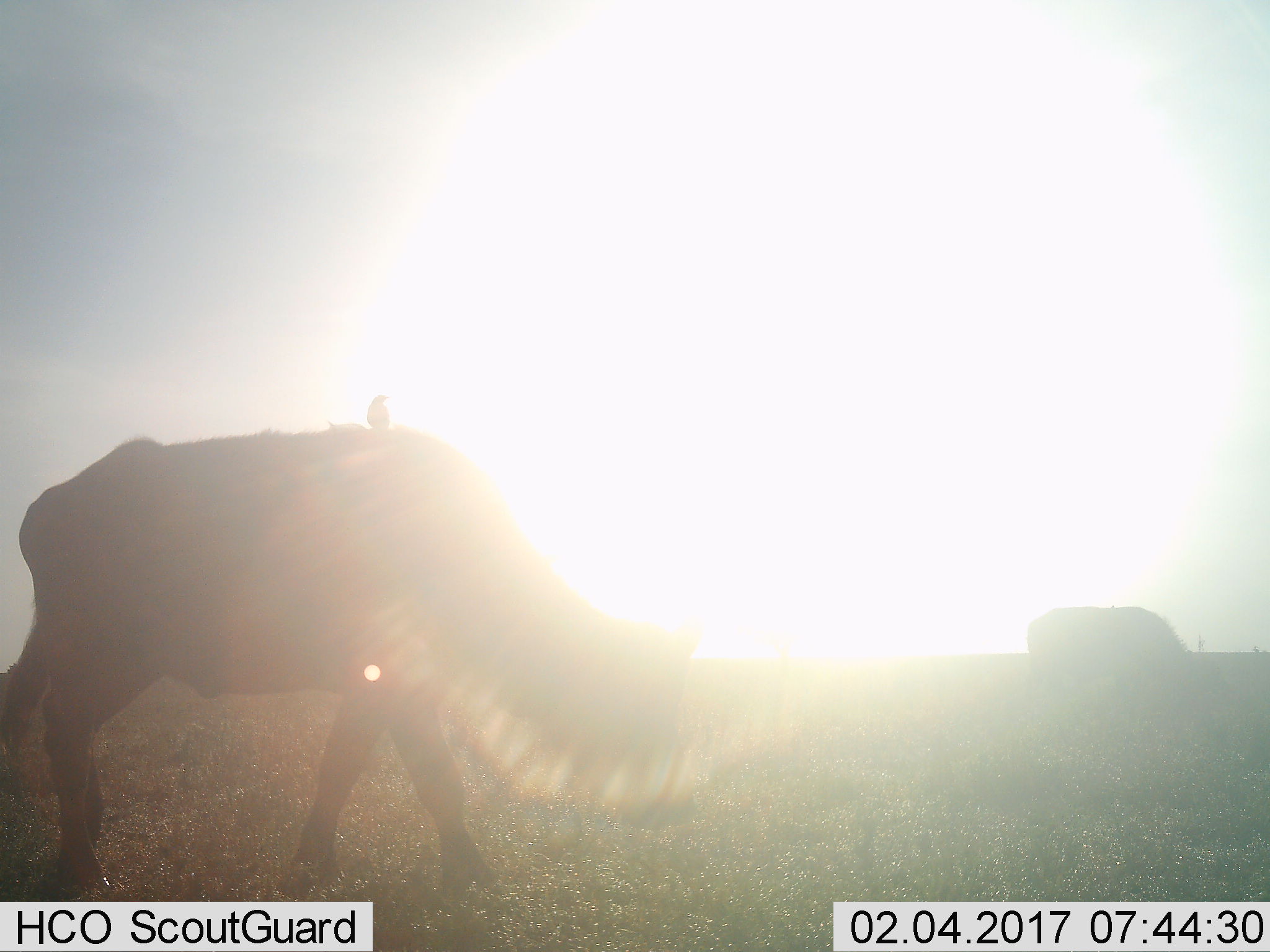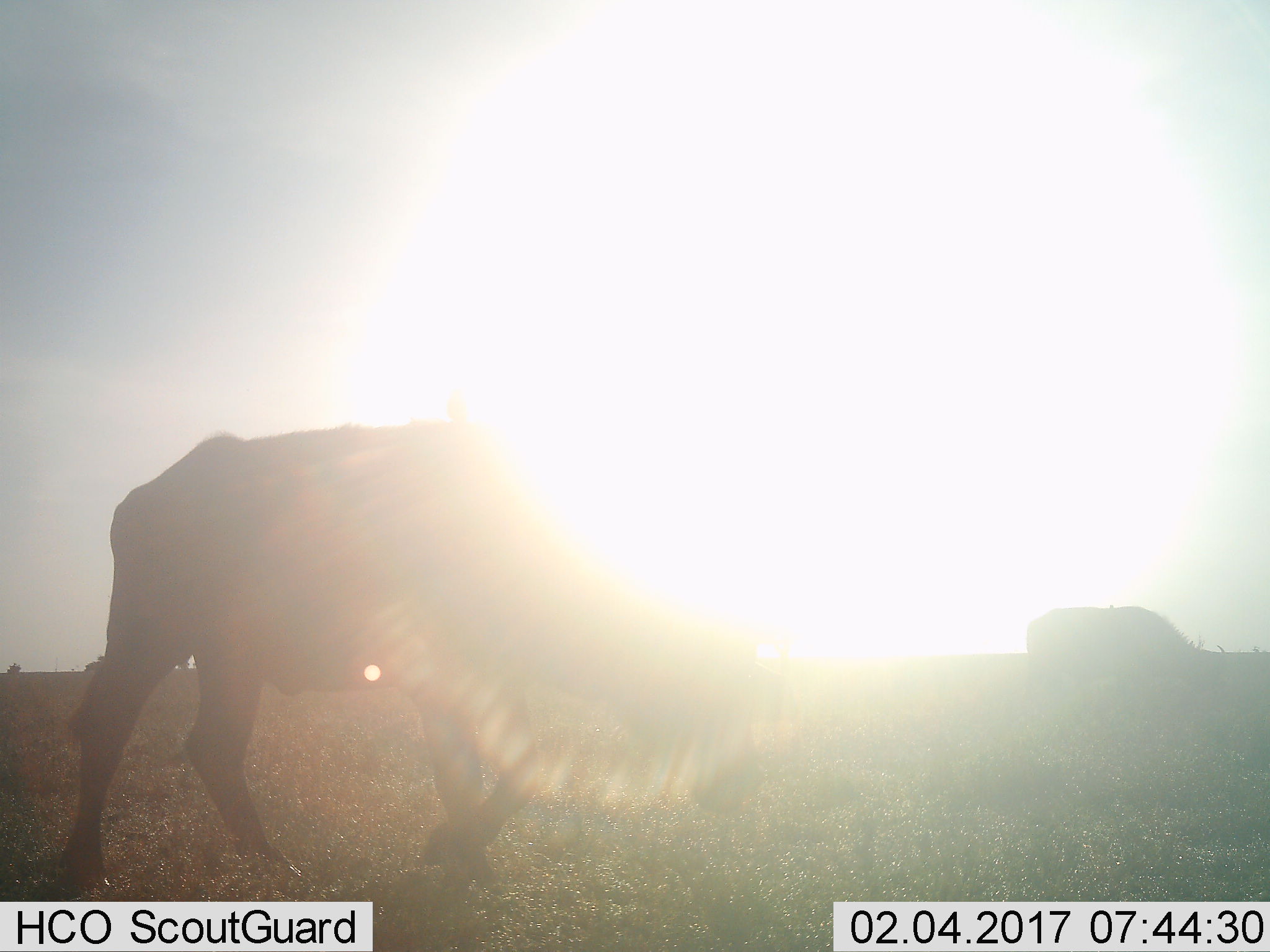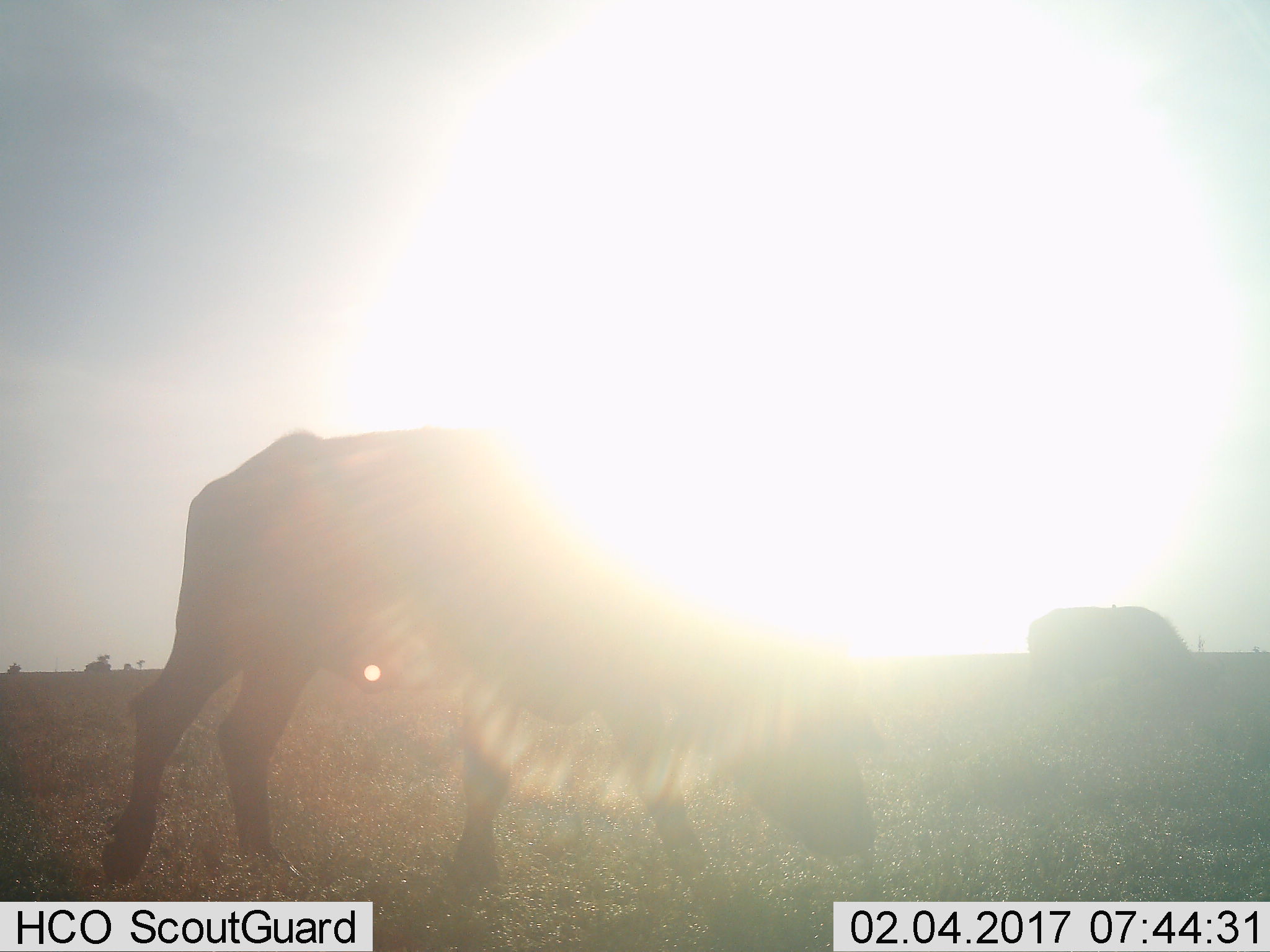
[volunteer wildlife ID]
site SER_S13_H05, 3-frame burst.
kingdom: Animalia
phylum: Chordata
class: Mammalia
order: Artiodactyla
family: Bovidae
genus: Syncerus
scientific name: Syncerus caffer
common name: african buffalo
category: buffalo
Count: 2.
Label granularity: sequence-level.